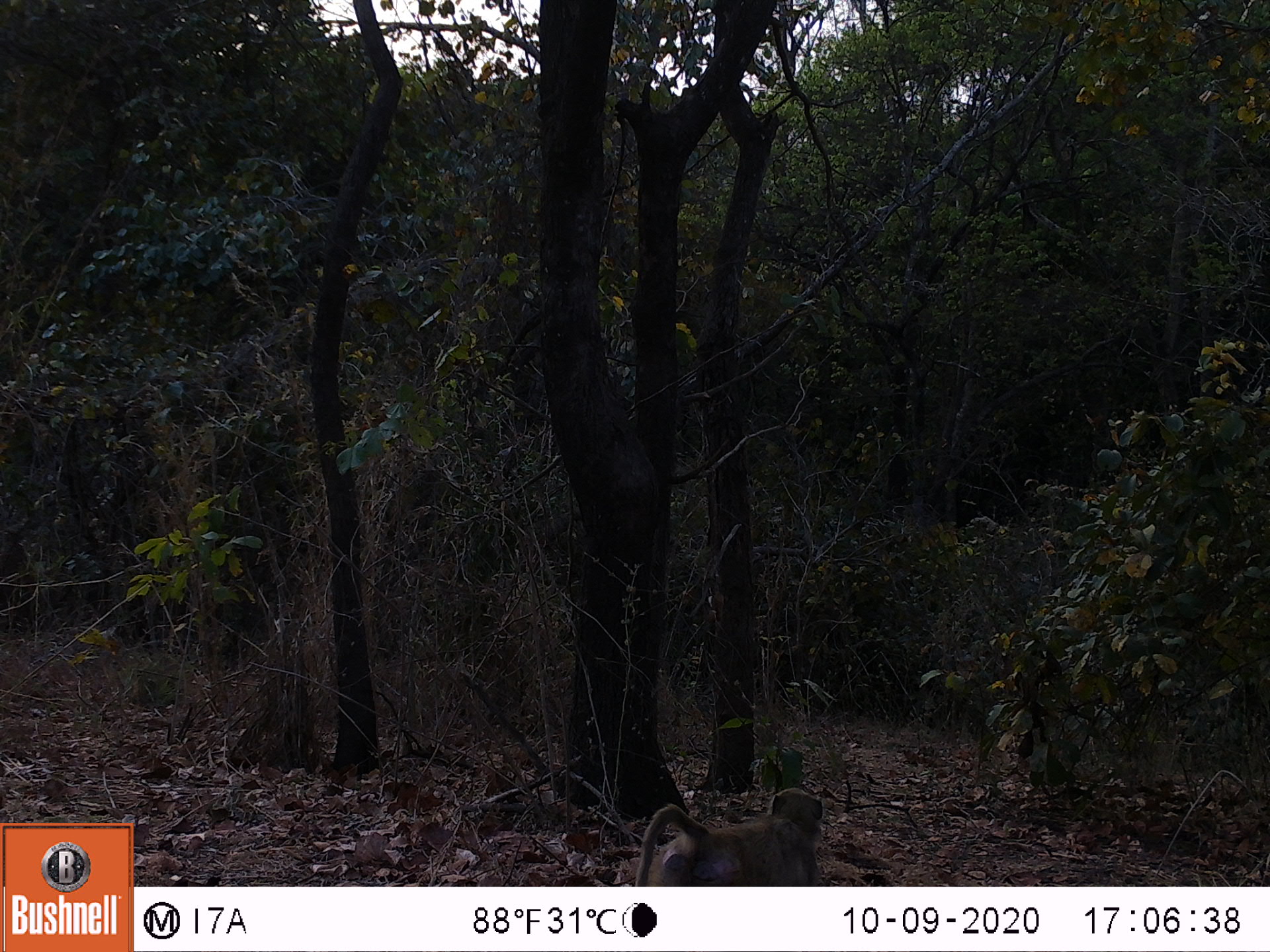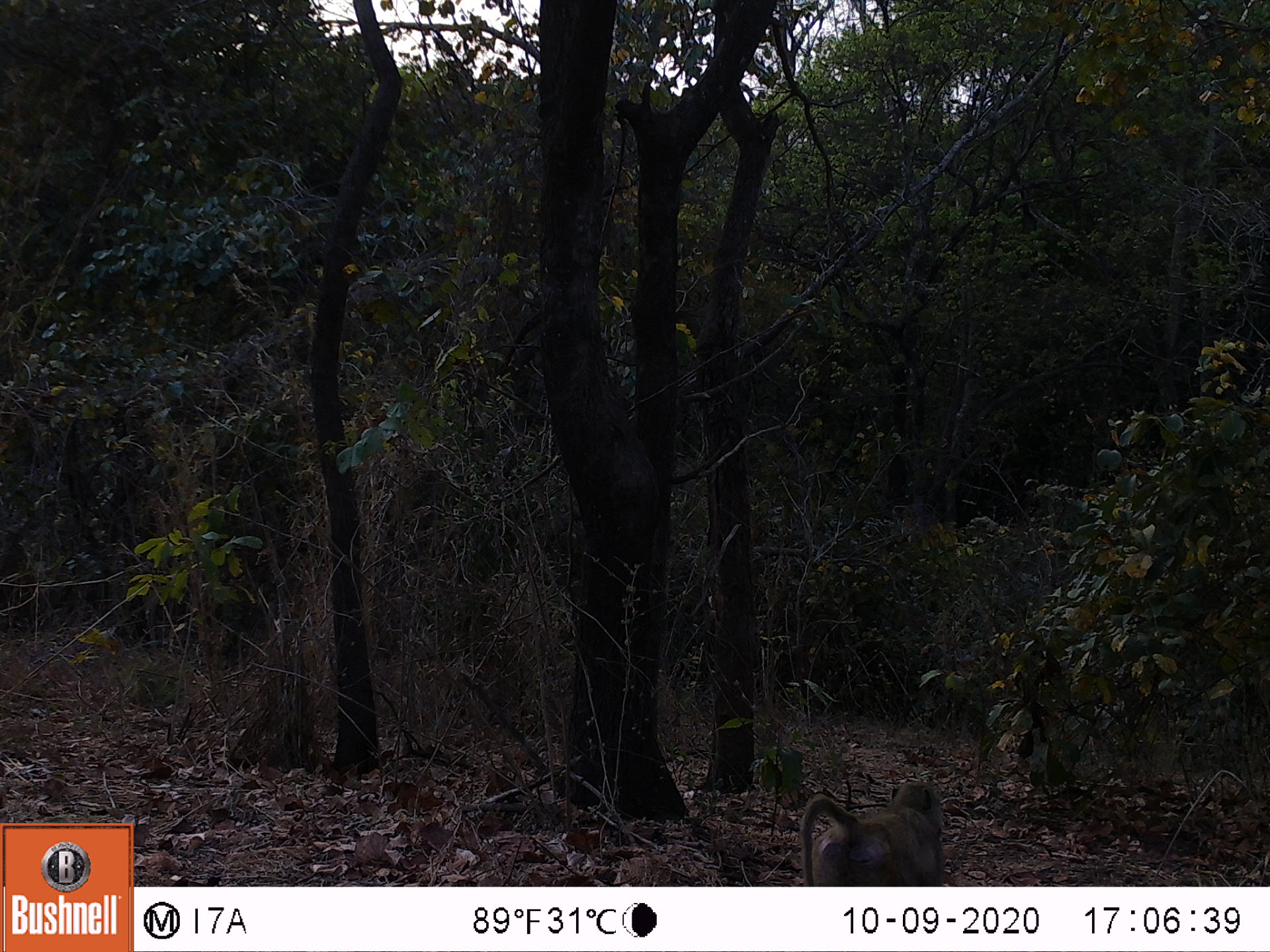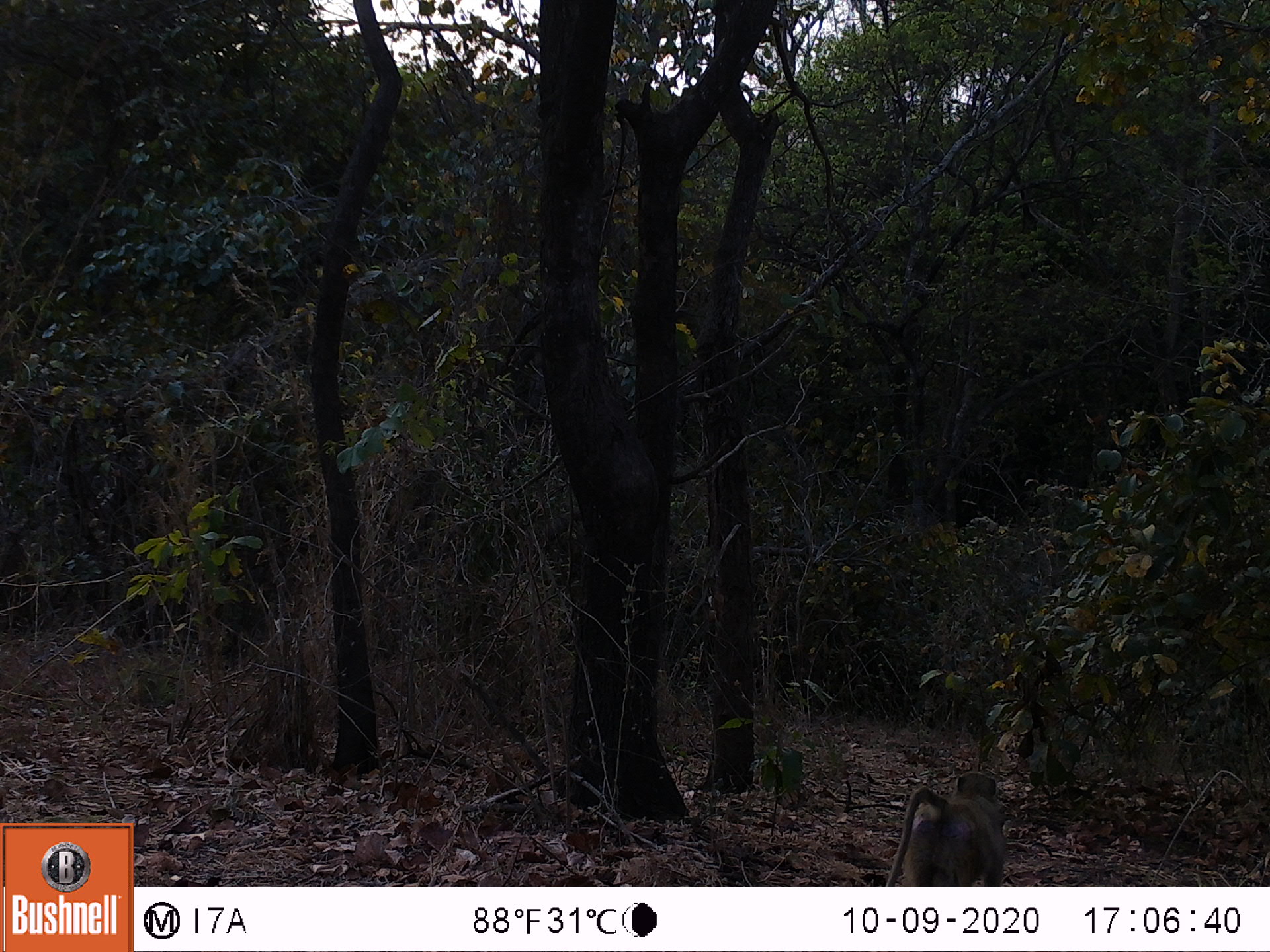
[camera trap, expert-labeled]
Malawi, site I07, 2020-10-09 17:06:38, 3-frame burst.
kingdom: Animalia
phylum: Chordata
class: Mammalia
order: Primates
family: Cercopithecidae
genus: Papio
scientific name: Papio cynocephalus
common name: yellow baboon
Yellow baboon (Papio cynocephalus), count 1.